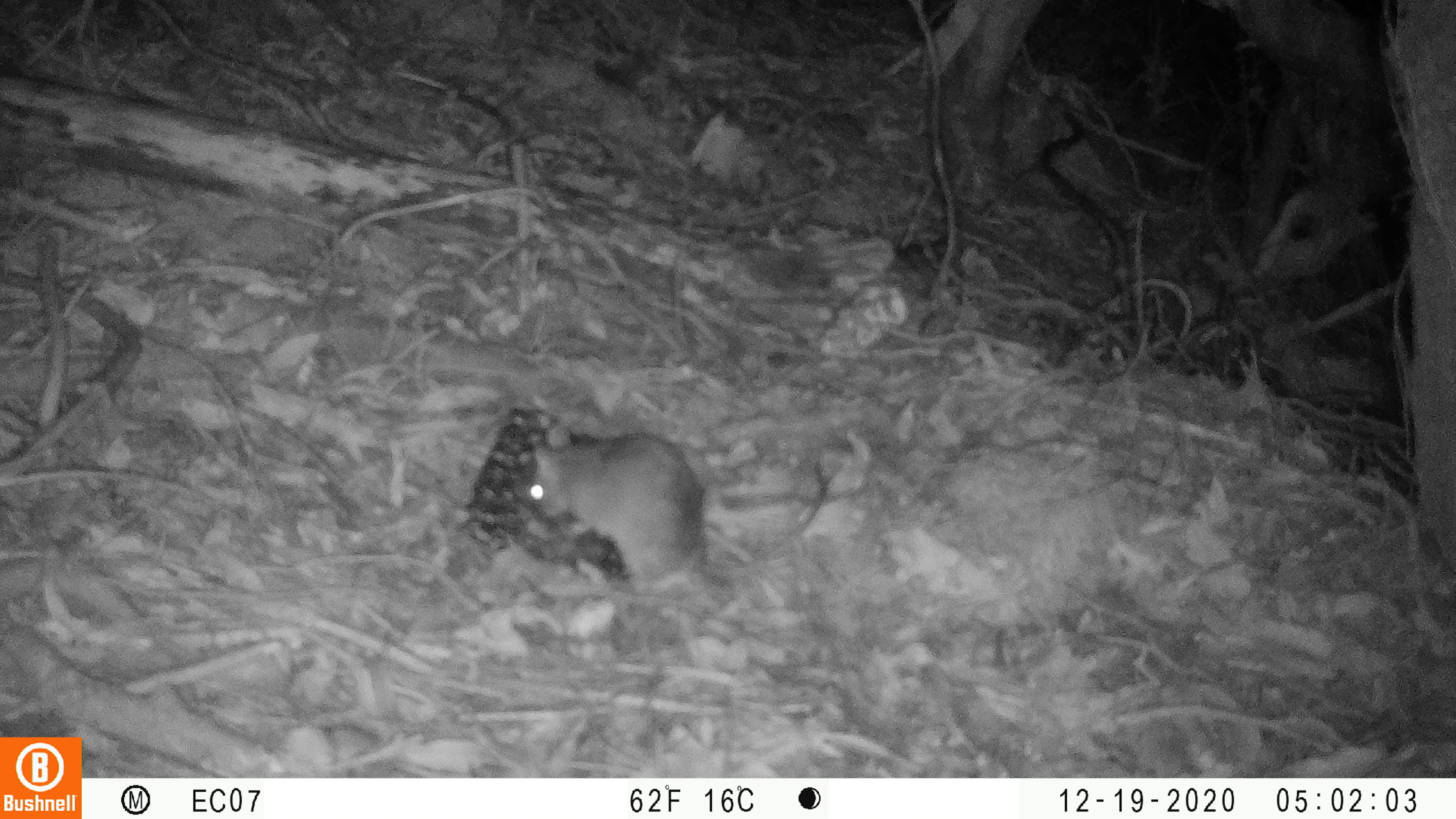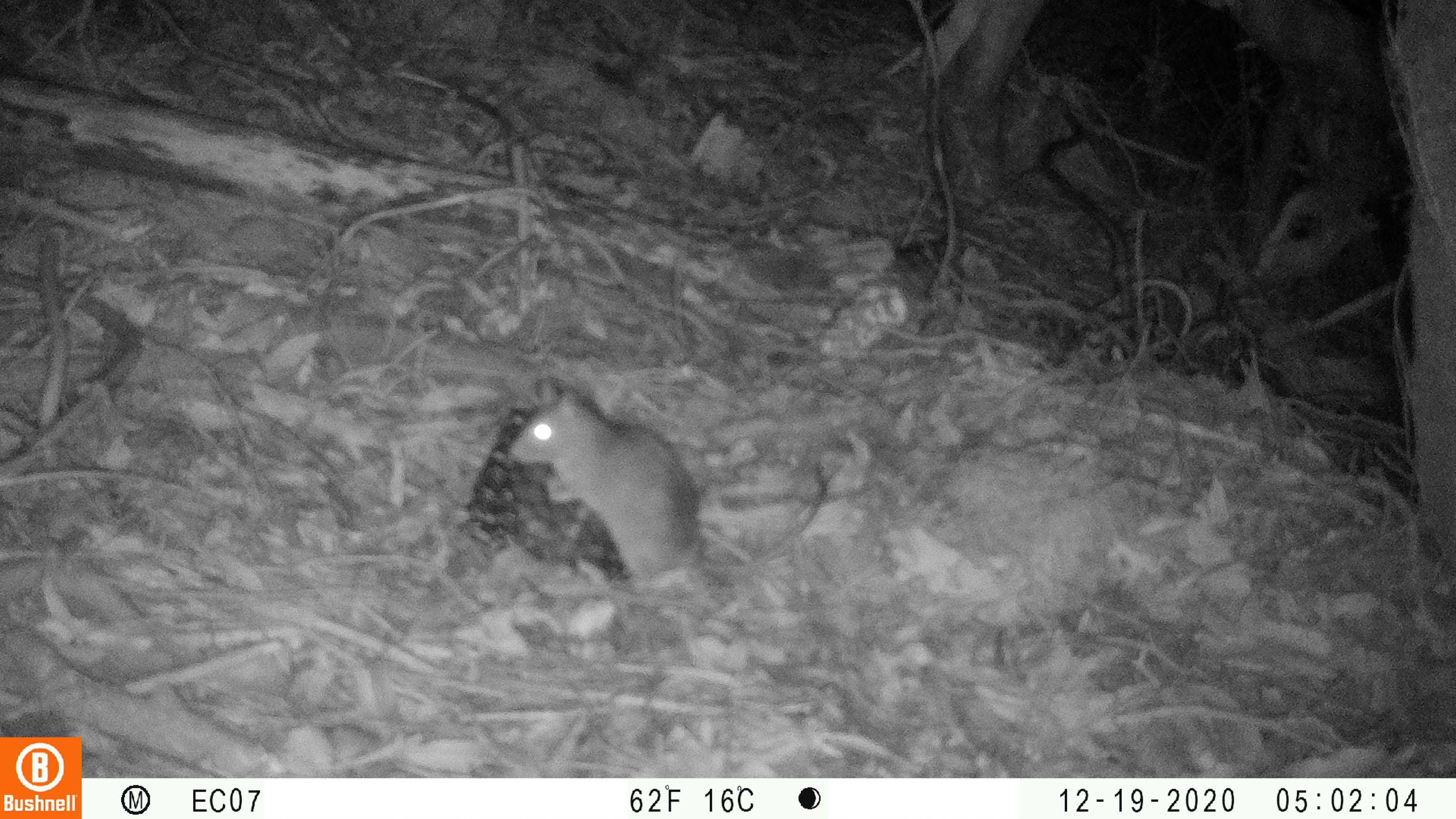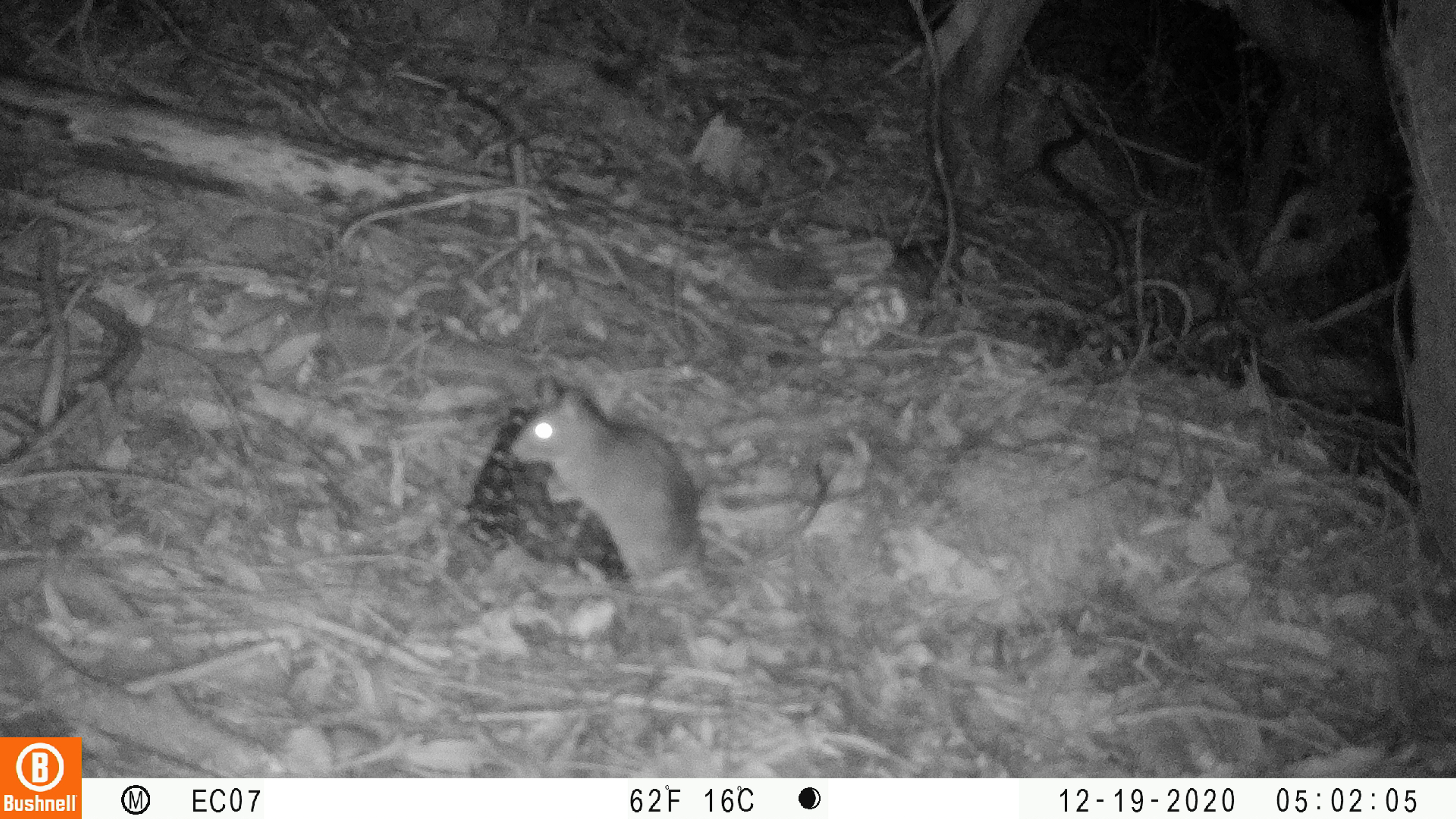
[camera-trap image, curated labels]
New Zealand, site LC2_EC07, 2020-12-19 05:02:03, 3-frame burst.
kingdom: Animalia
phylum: Chordata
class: Mammalia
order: Rodentia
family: Muridae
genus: Rattus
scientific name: Rattus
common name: rat